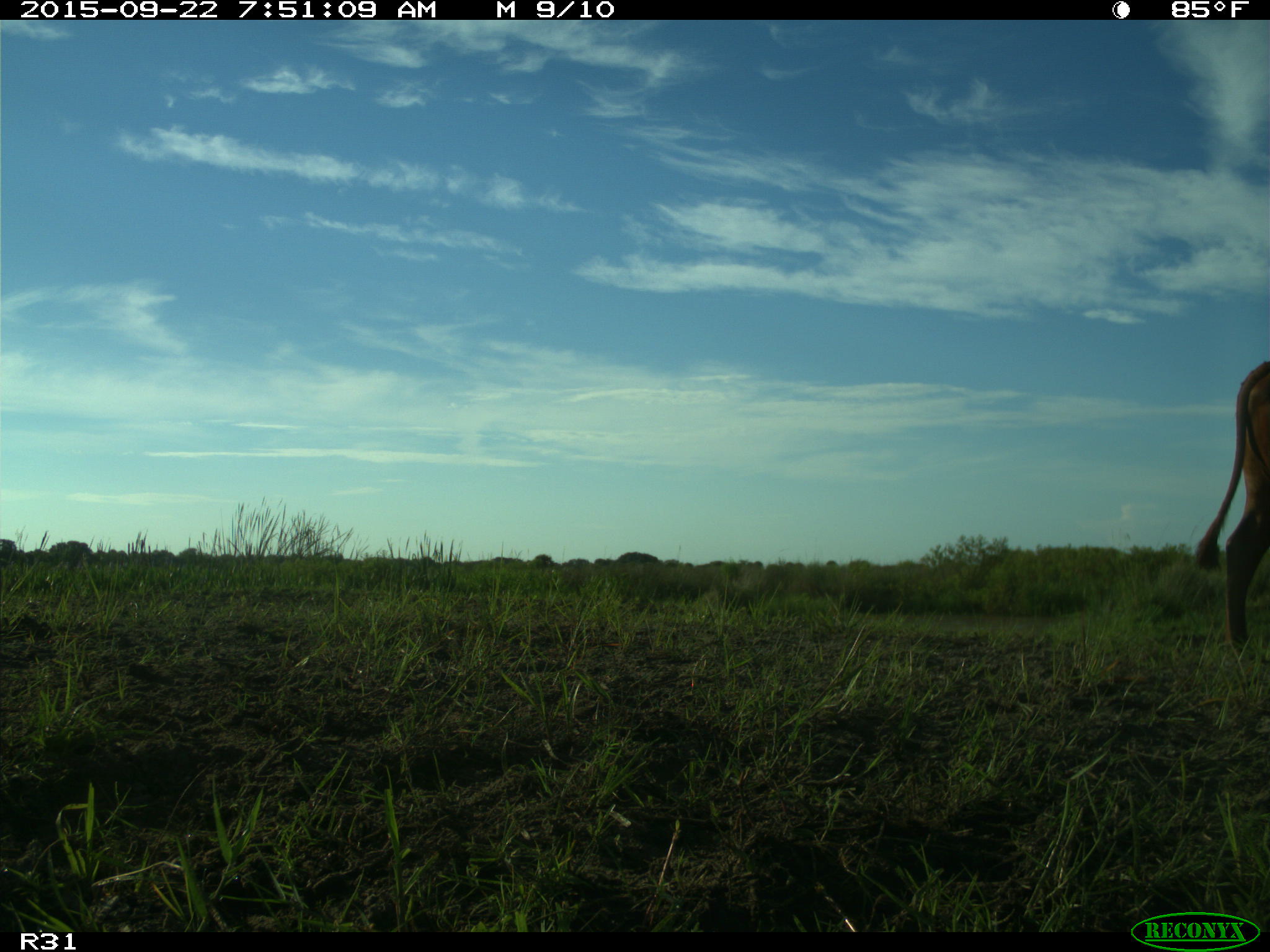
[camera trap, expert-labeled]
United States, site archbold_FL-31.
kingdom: Animalia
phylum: Chordata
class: Mammalia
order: Artiodactyla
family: Bovidae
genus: Bos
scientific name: Bos taurus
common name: domestic cow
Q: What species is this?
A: Bos taurus (domestic cow).